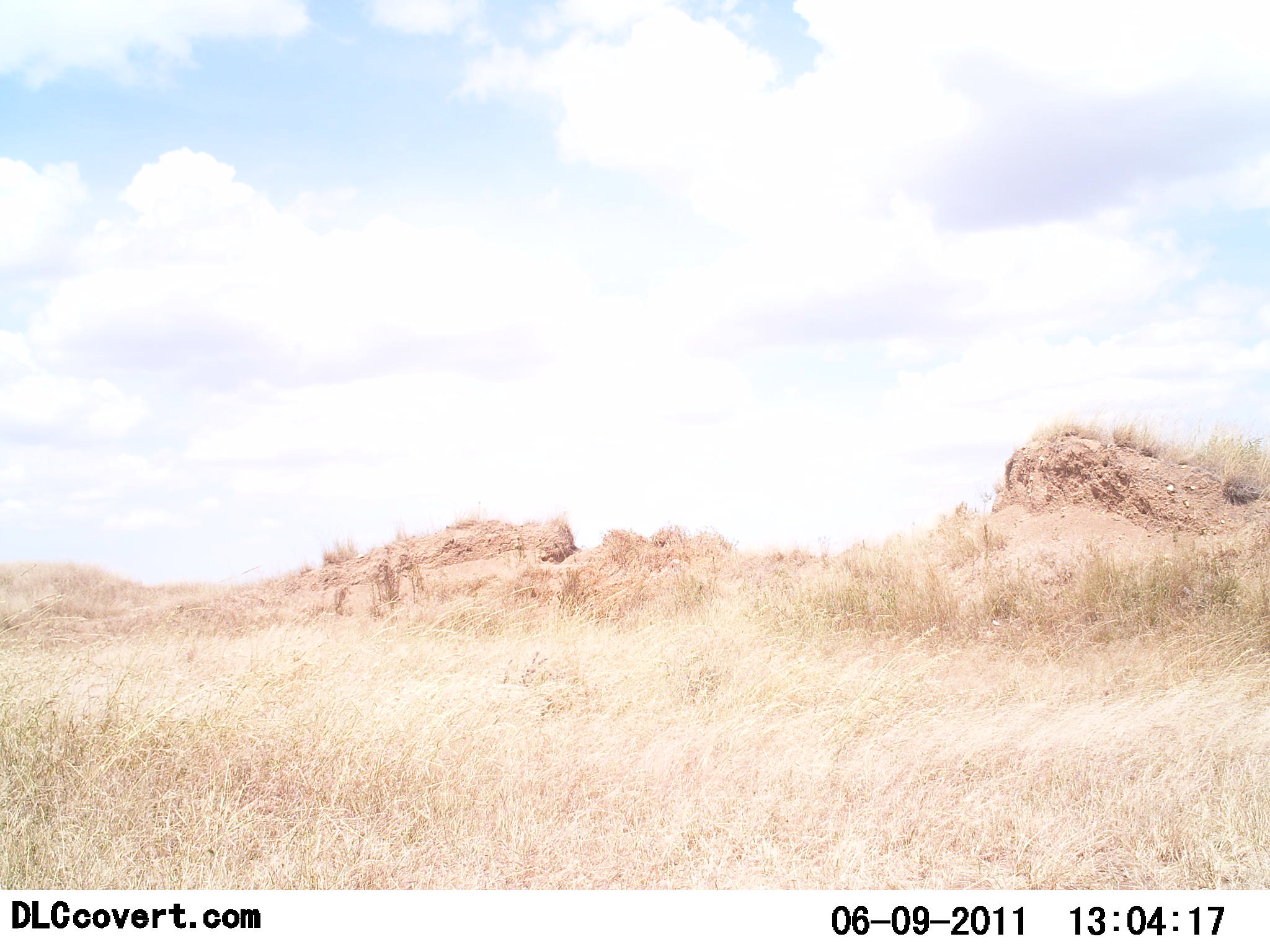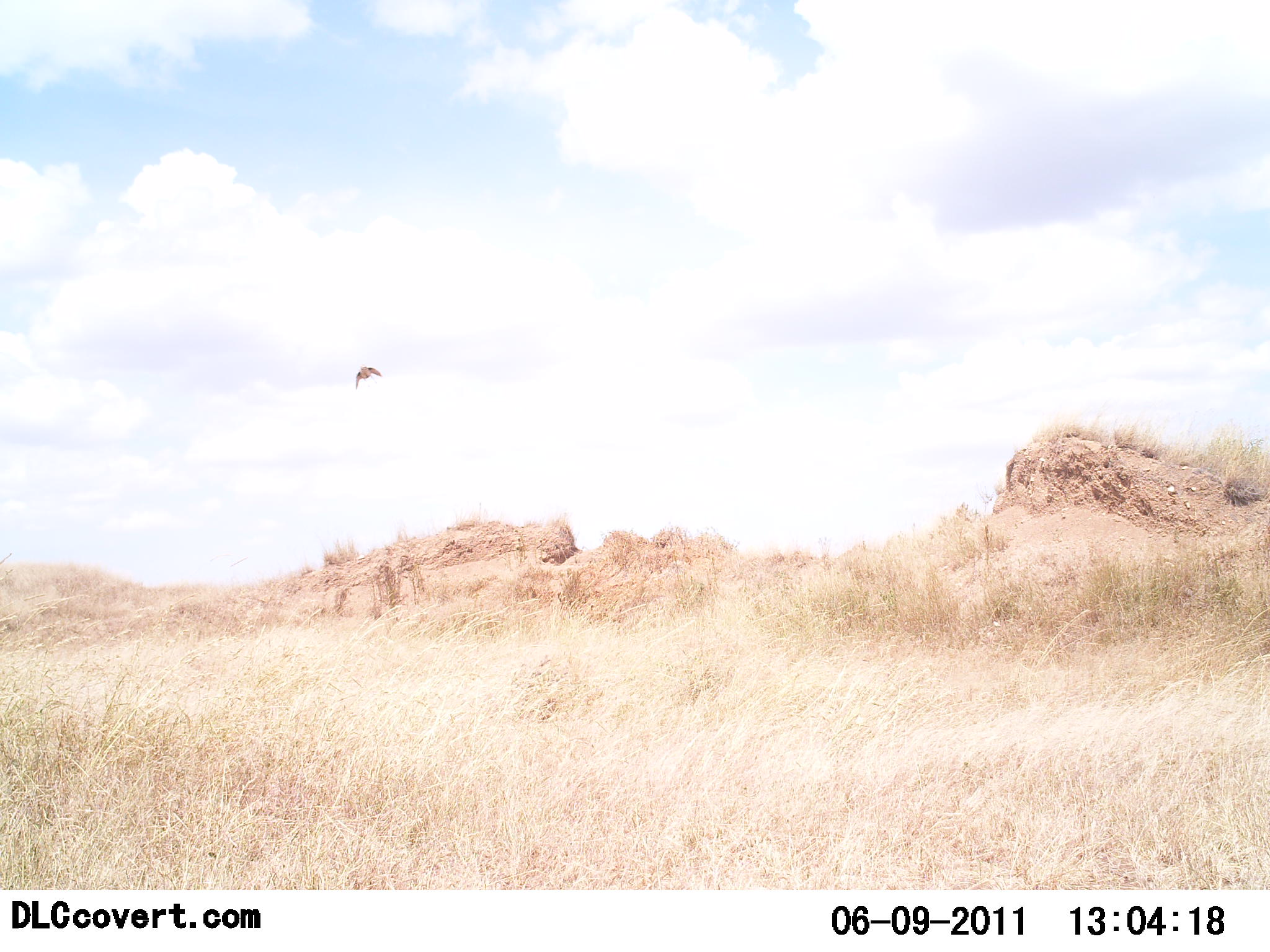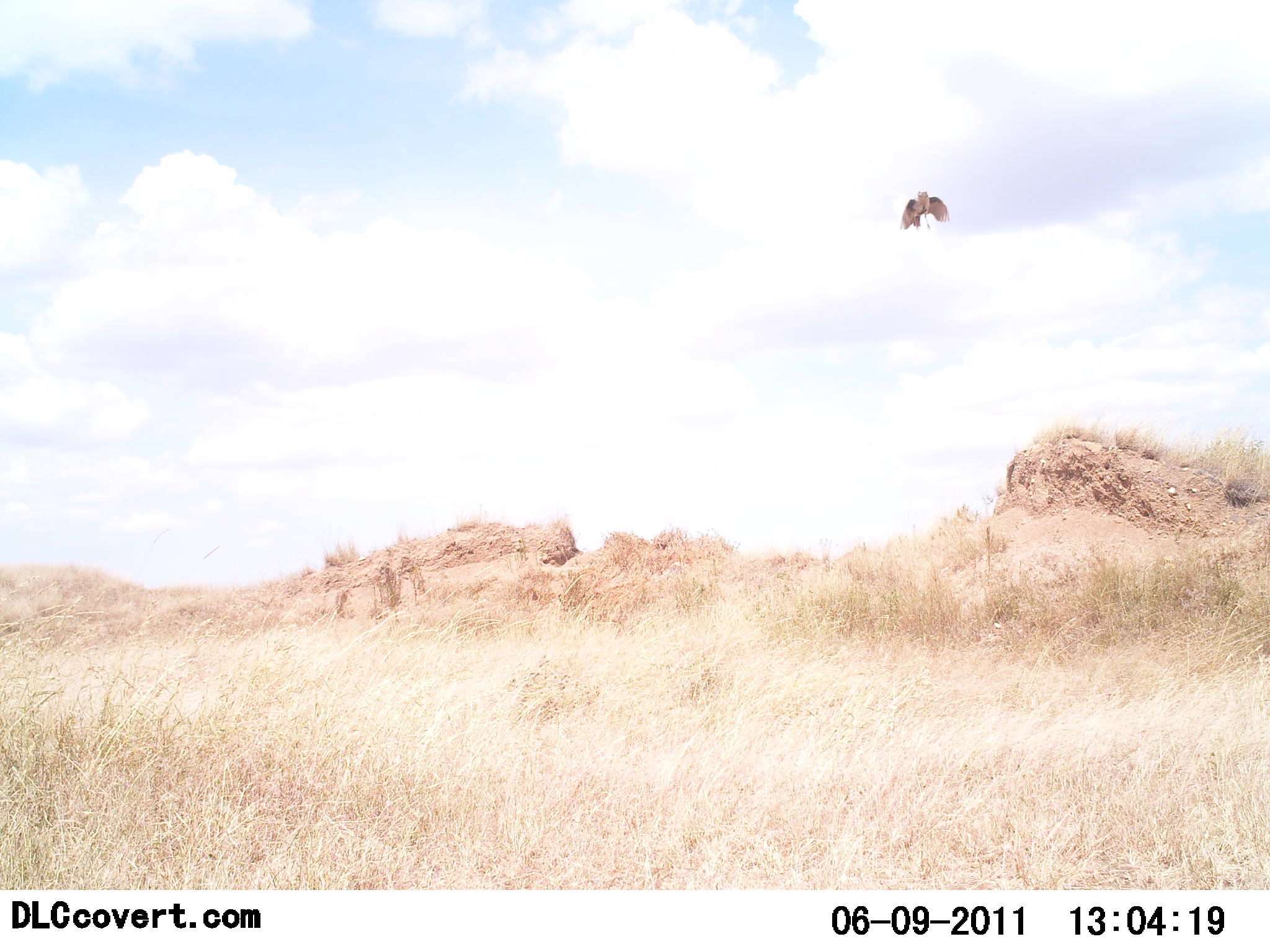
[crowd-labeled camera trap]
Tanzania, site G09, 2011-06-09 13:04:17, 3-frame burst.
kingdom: Animalia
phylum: Chordata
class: Aves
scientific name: Aves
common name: bird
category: otherbird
Otherbird (bird) (Aves), count 1. Behavior (volunteer vote fractions): standing 0%, resting 0%, moving 100%, interacting 0%. Young present (vote fraction): 0%. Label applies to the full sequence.